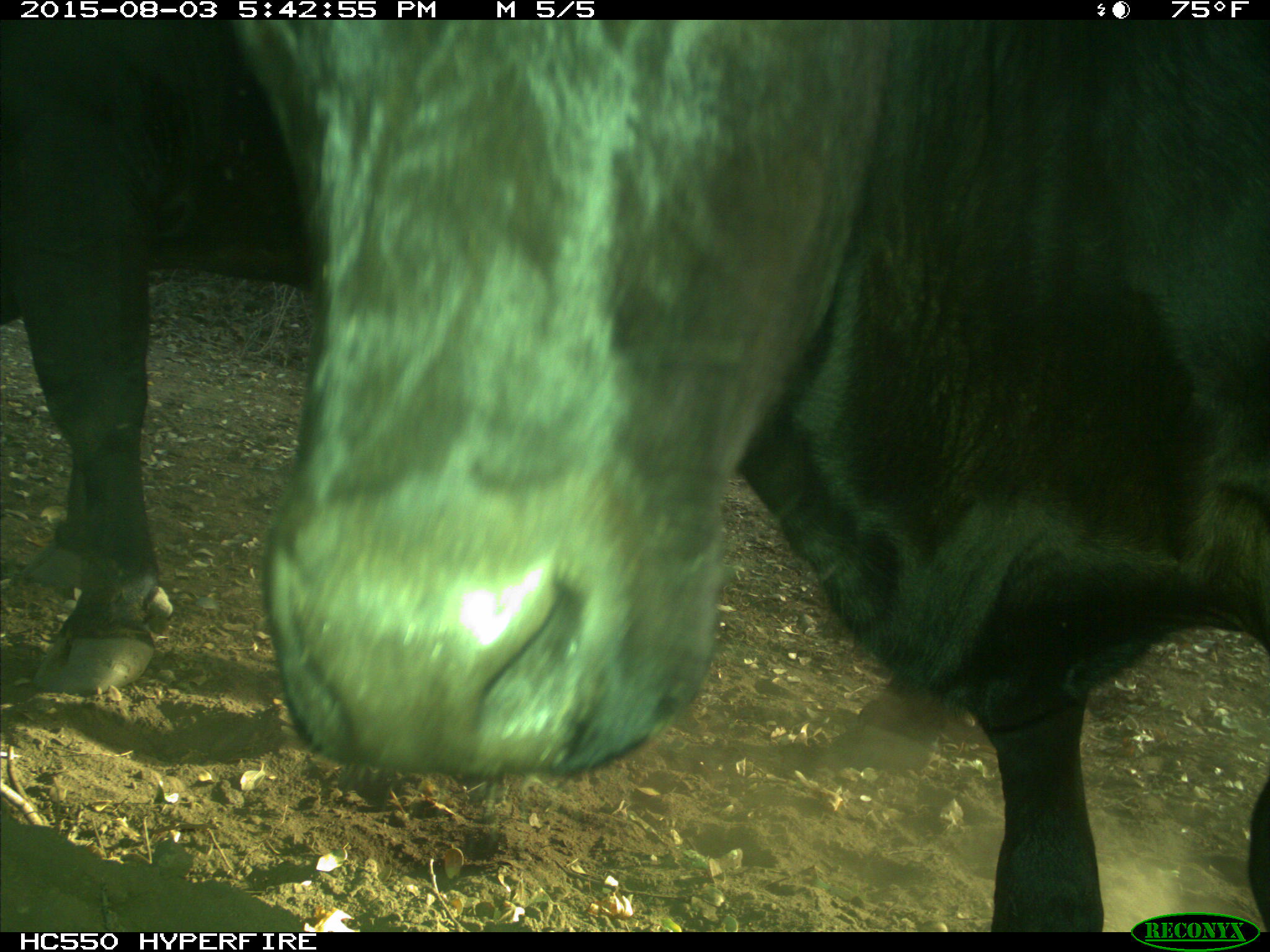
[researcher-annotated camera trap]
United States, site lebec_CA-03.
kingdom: Animalia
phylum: Chordata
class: Mammalia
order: Artiodactyla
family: Bovidae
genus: Bos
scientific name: Bos taurus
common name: domestic cow